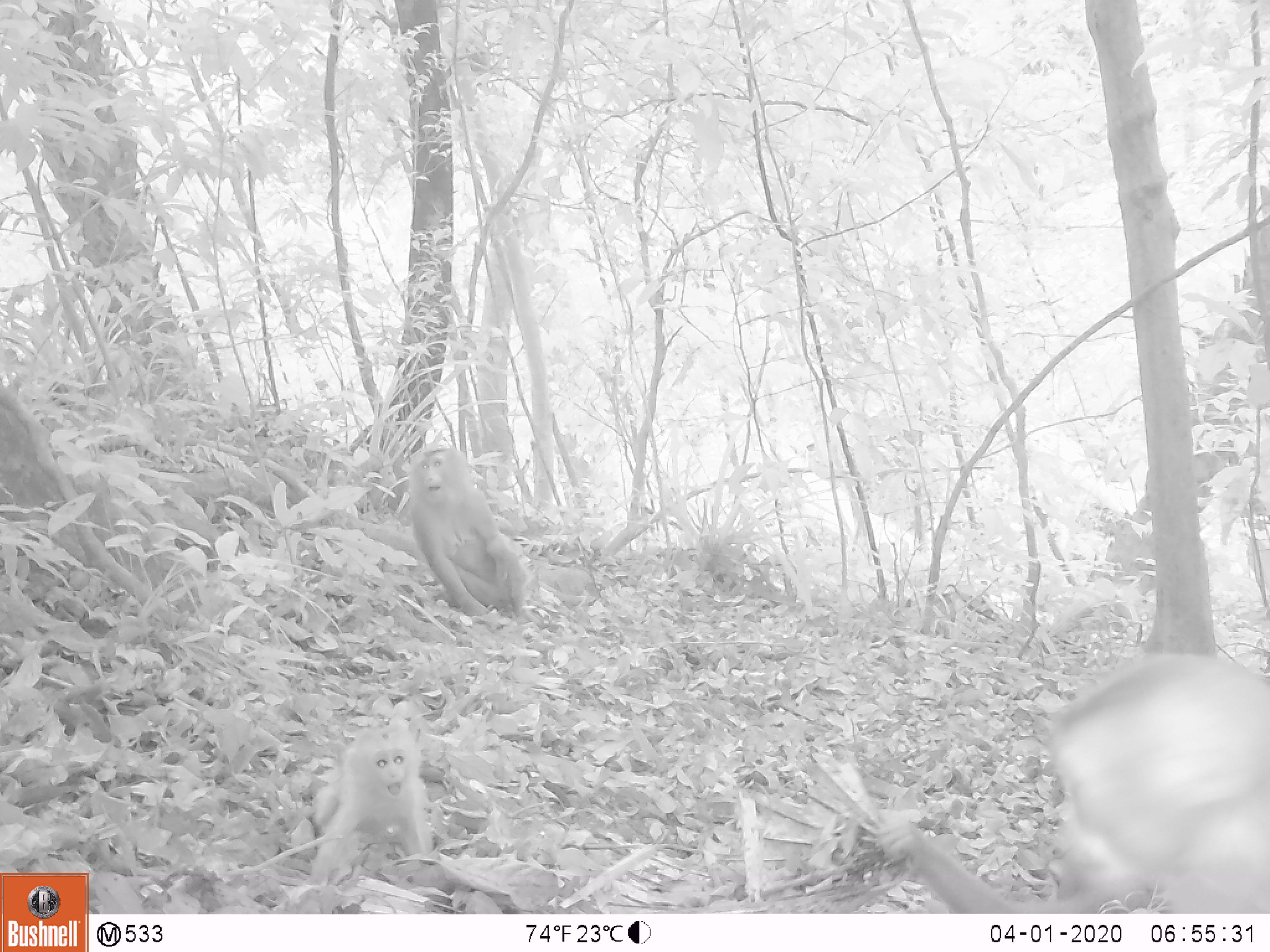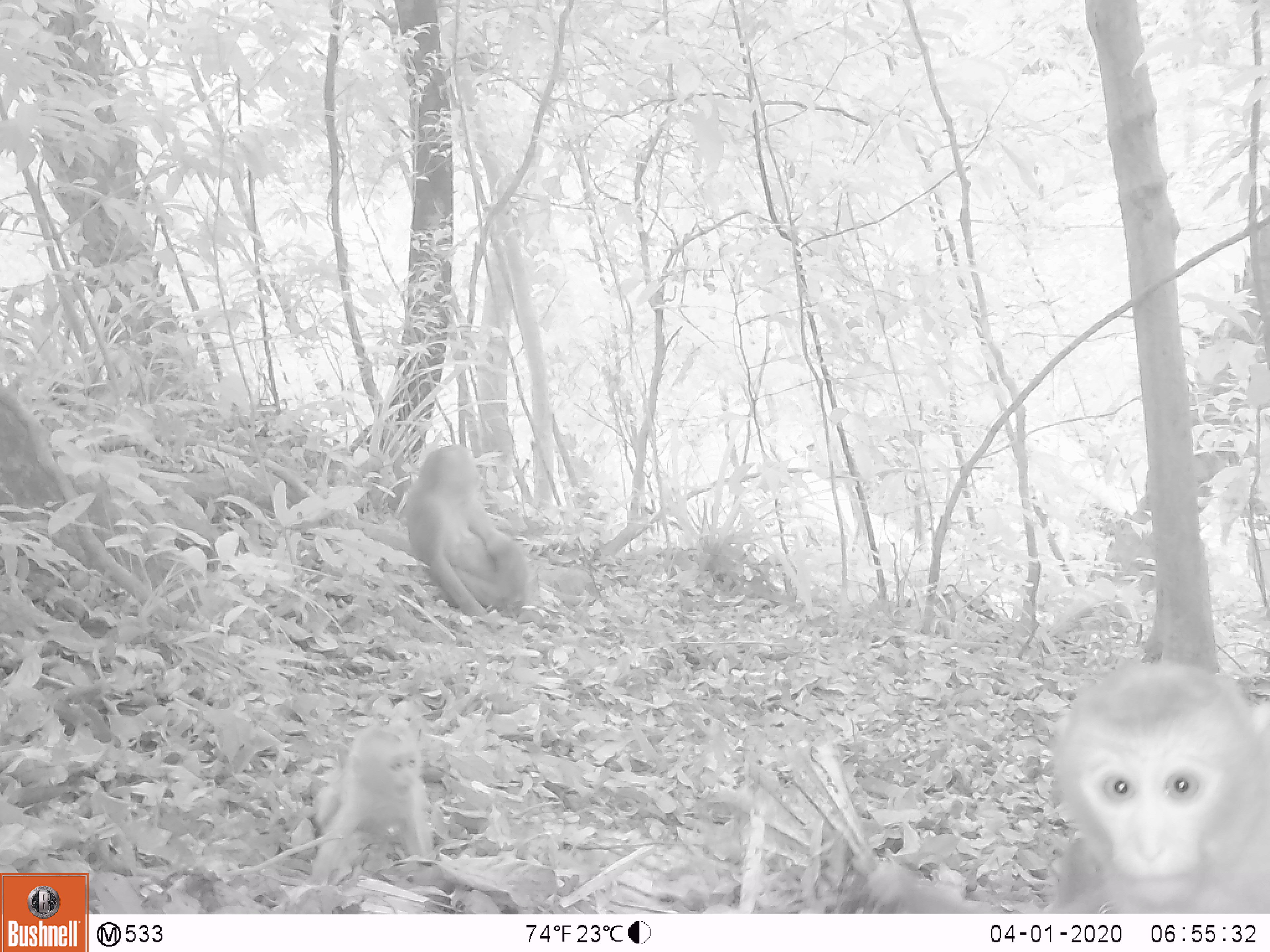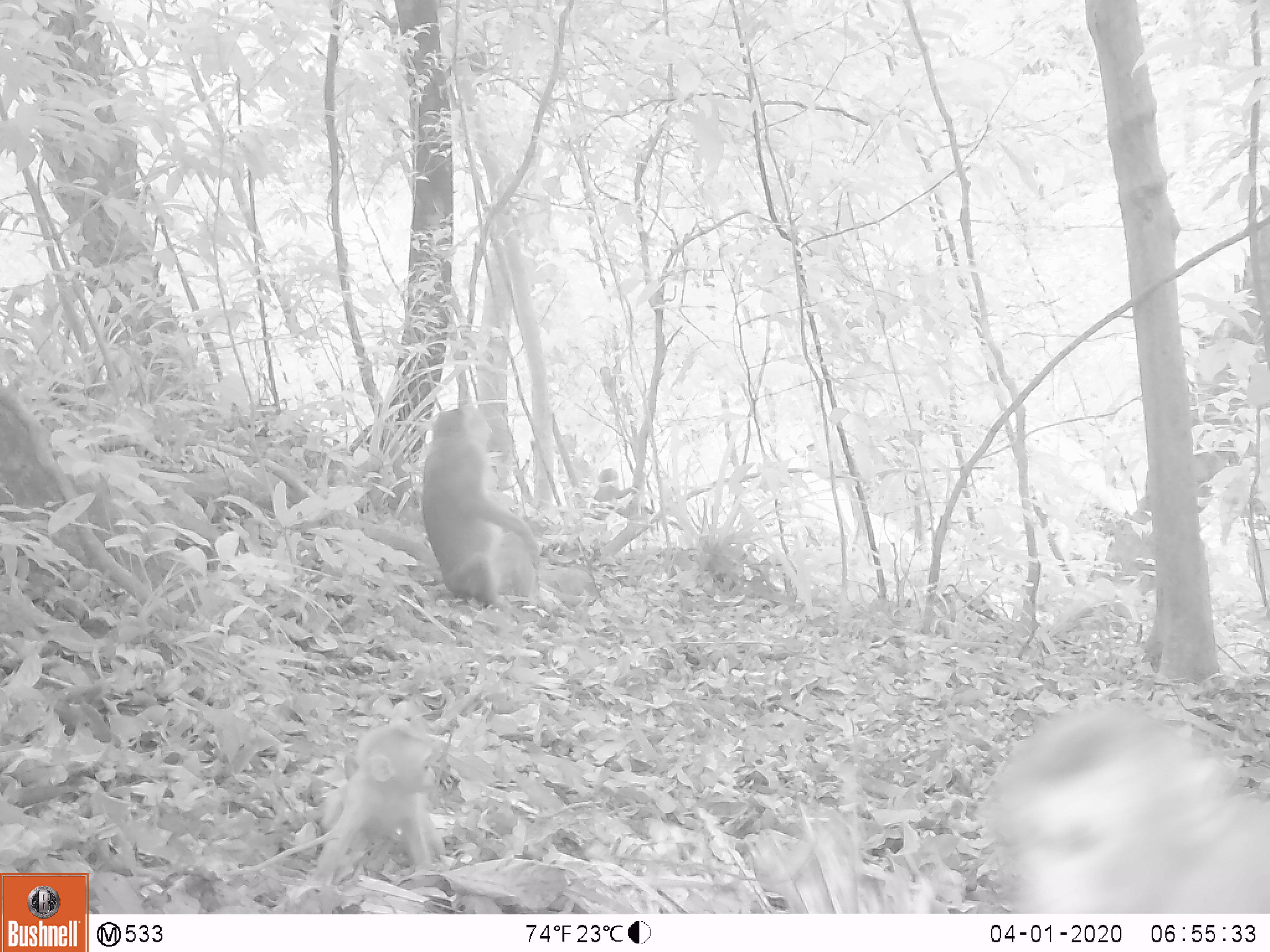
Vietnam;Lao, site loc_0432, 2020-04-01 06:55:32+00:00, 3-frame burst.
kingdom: Animalia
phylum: Chordata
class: Mammalia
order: Primates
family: Cercopithecidae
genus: Macaca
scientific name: Macaca nemestrina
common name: pig-tailed macaque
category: pig tailed macaque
Pig tailed macaque (pig-tailed macaque) (Macaca nemestrina). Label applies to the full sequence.